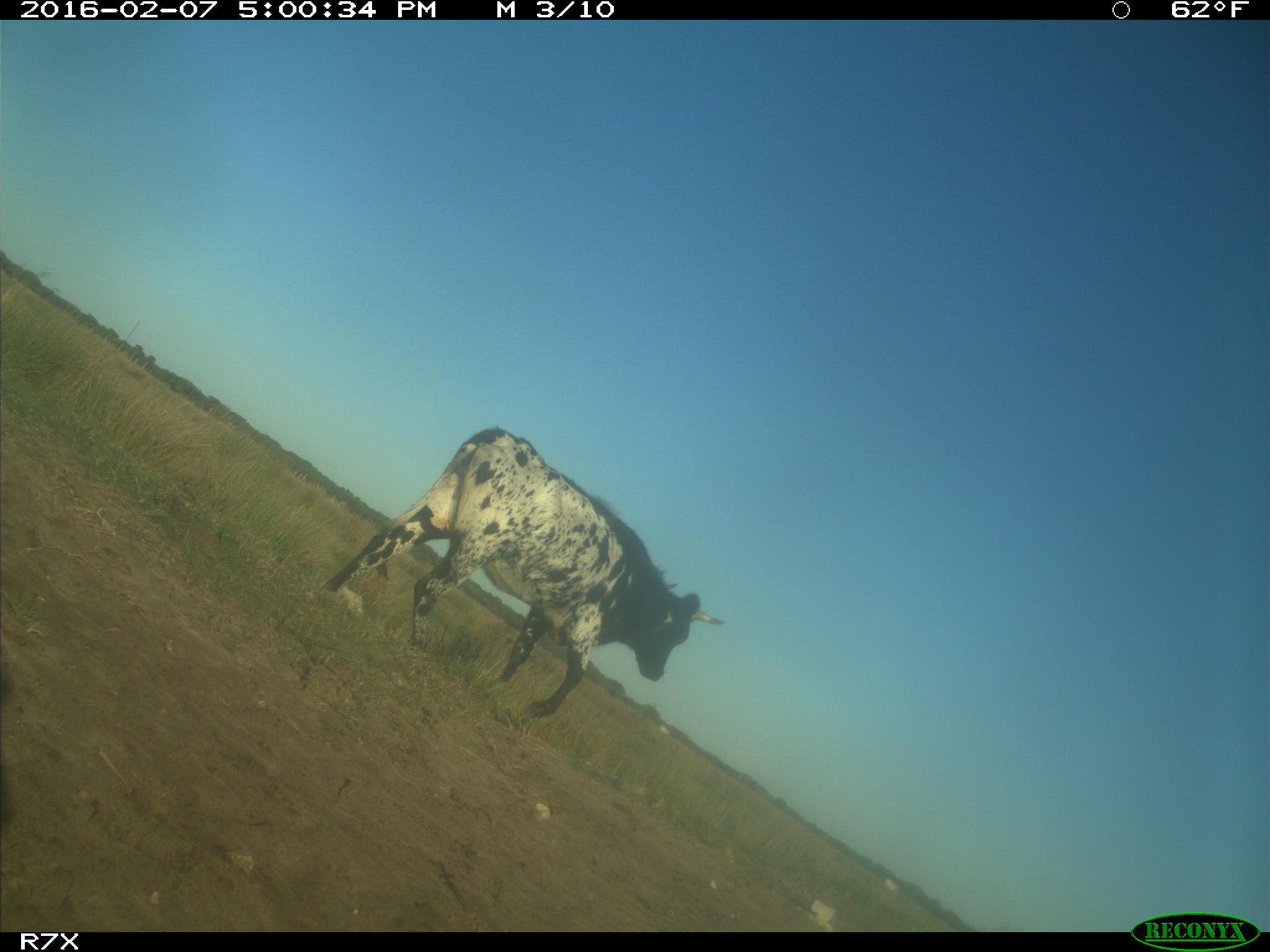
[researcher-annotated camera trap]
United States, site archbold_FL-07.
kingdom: Animalia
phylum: Chordata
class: Mammalia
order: Artiodactyla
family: Bovidae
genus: Bos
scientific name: Bos taurus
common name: domestic cow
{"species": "Bos taurus (domestic cow)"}